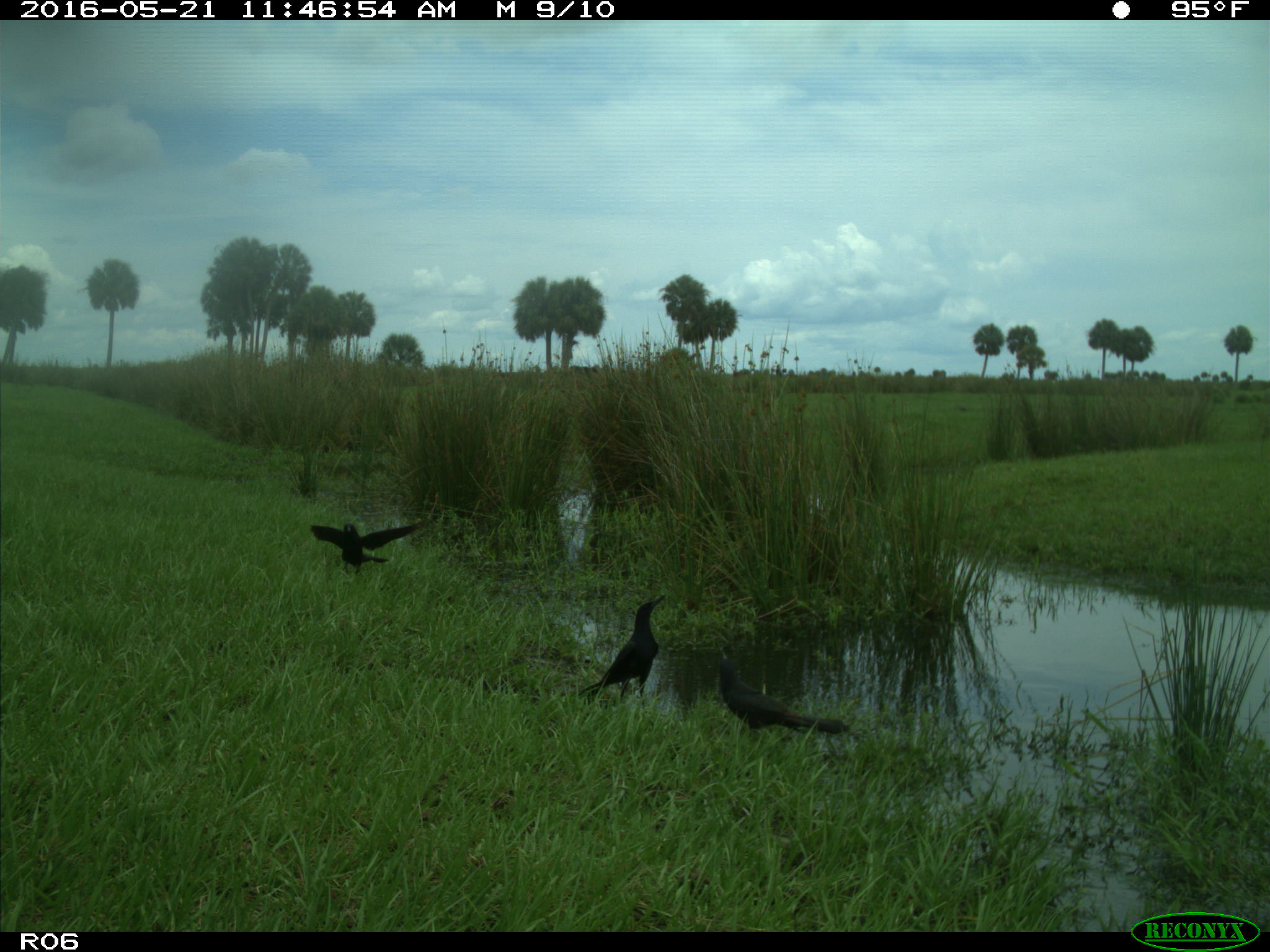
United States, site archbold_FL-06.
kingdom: Animalia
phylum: Chordata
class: Aves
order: Passeriformes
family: Corvidae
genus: Corvus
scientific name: Corvus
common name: crows and ravens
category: unidentified corvus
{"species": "unidentified corvus (crows and ravens) (Corvus)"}